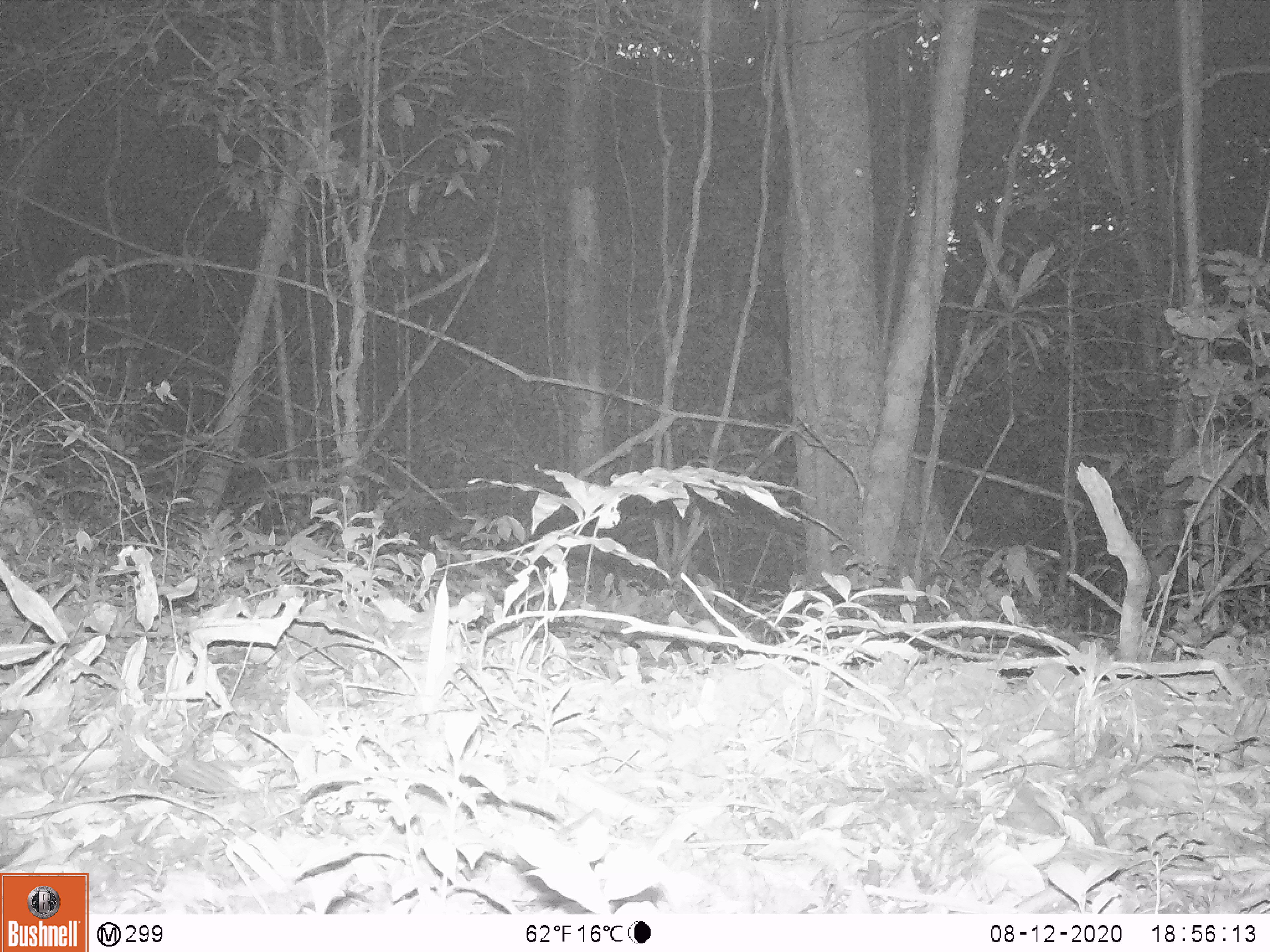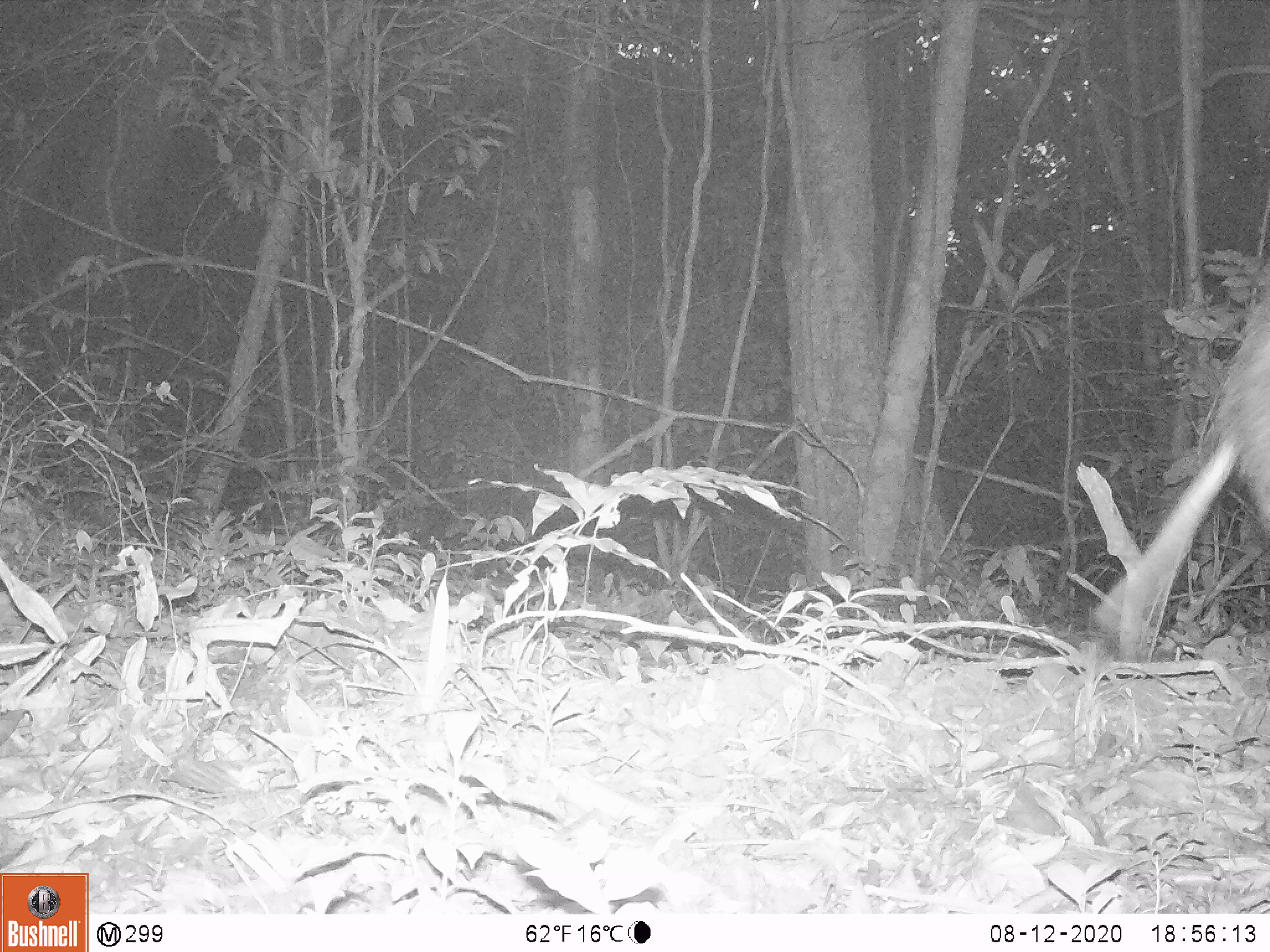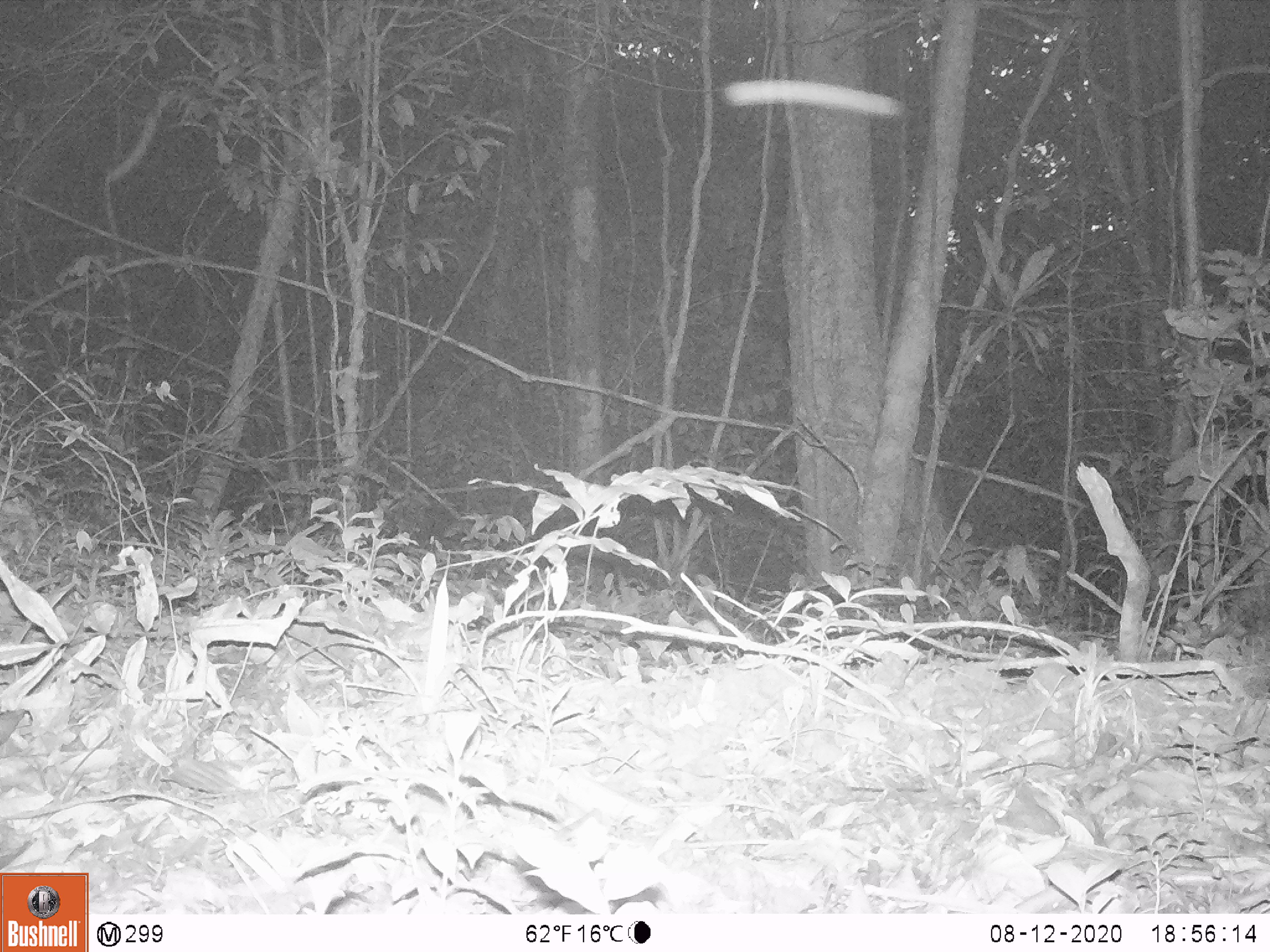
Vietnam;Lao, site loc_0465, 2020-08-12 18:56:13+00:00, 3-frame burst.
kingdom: Animalia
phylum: Chordata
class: Mammalia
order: Artiodactyla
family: Suidae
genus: Sus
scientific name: Sus scrofa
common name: eurasian wild pig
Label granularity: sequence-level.